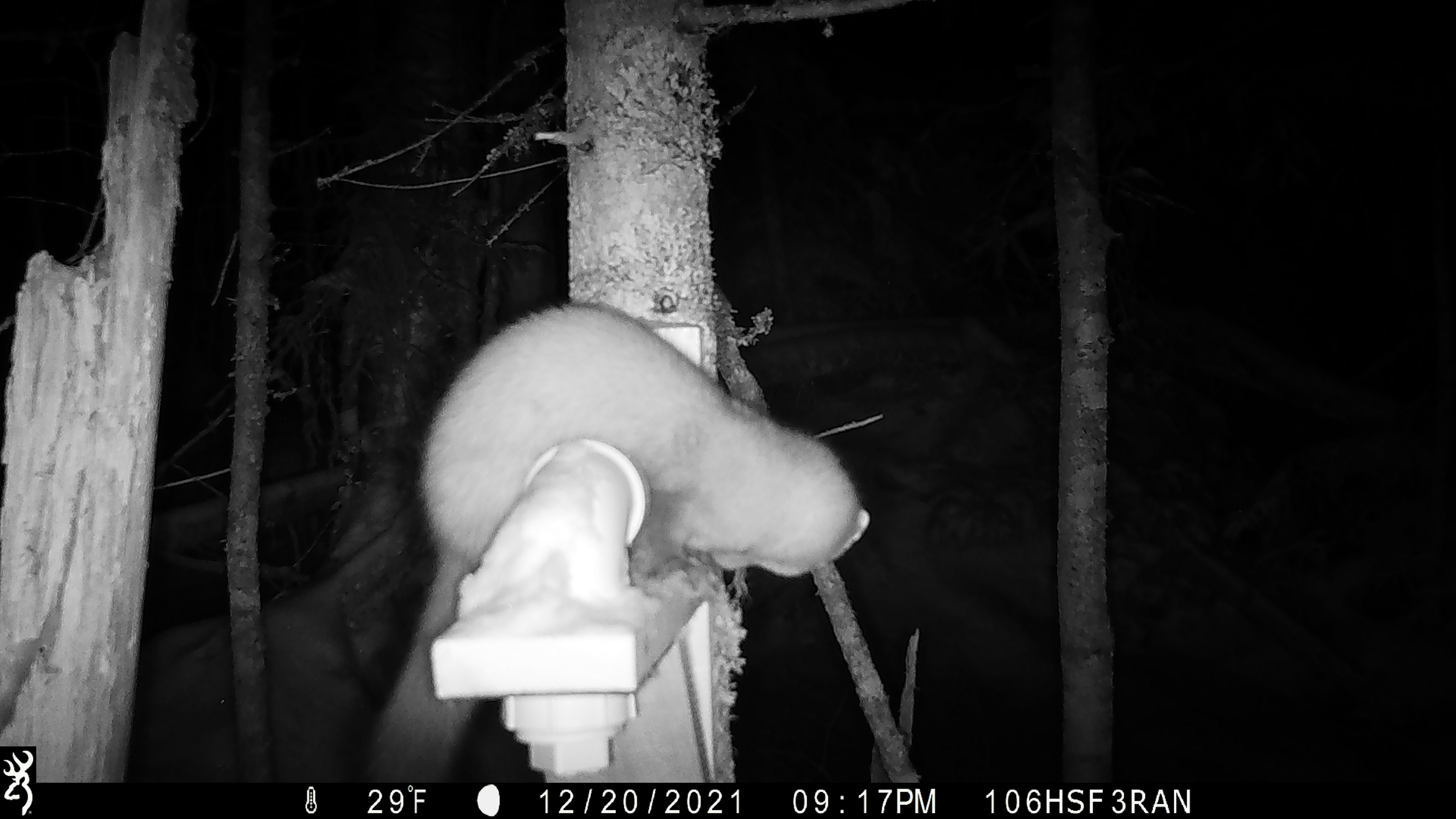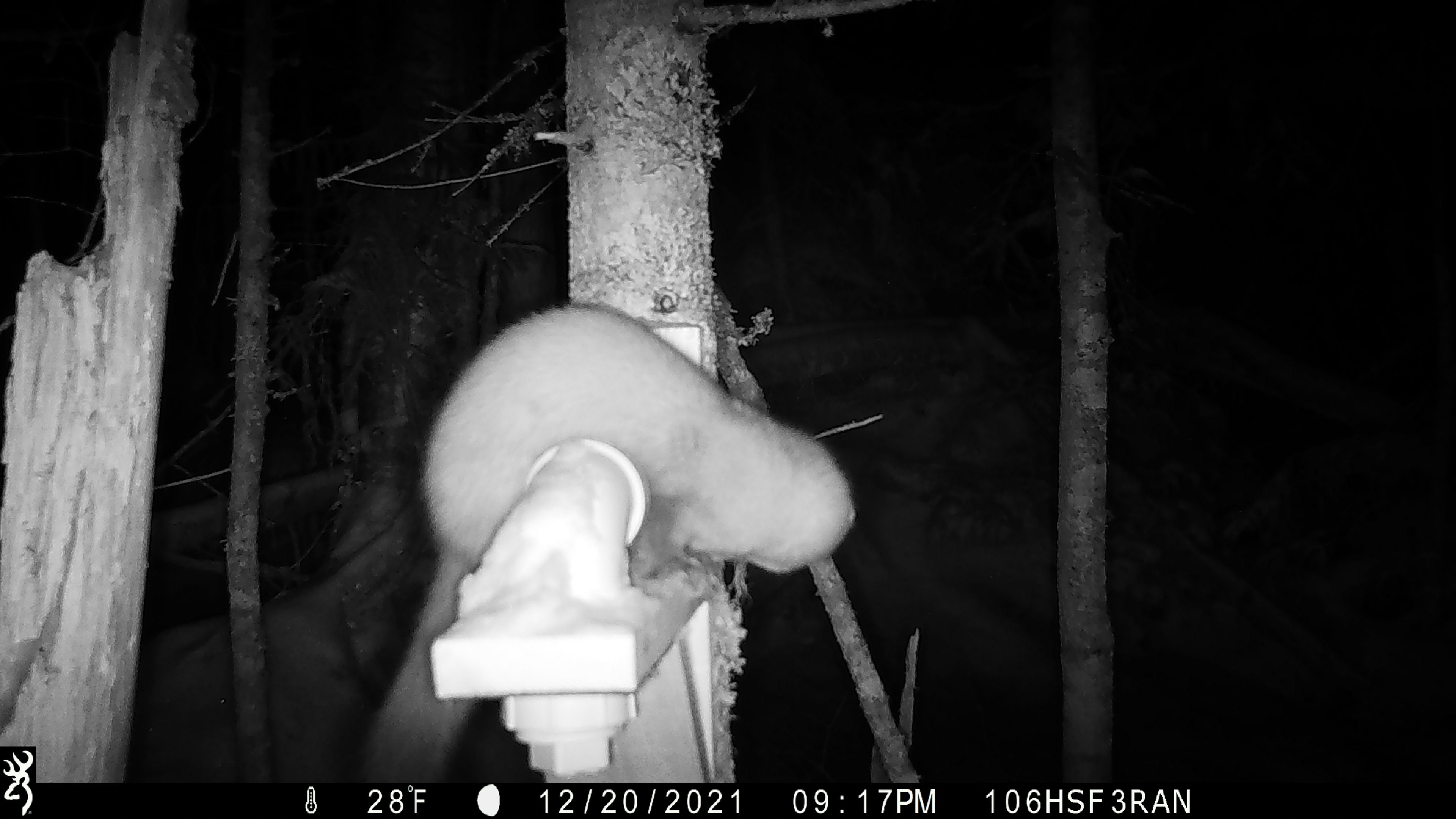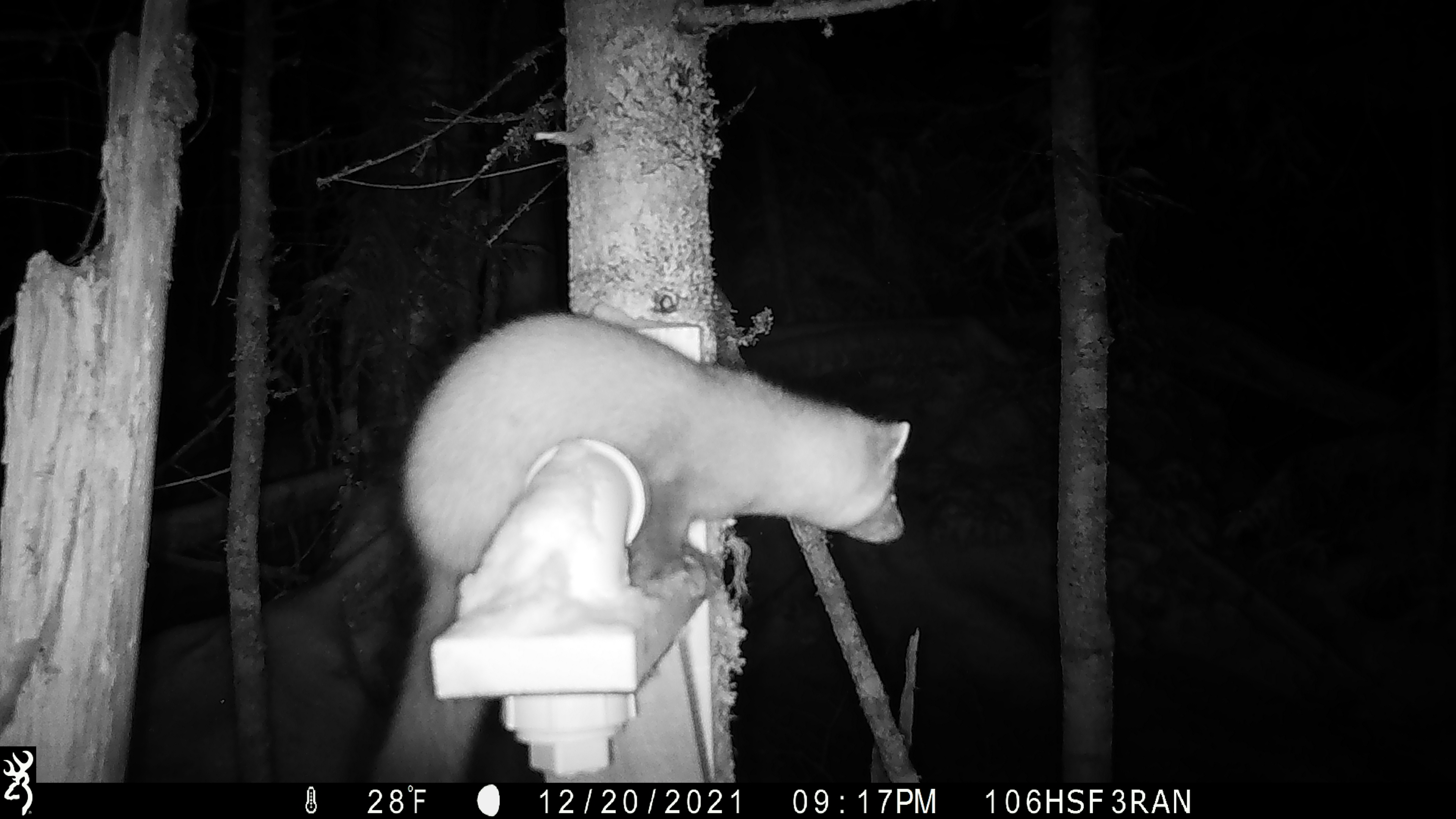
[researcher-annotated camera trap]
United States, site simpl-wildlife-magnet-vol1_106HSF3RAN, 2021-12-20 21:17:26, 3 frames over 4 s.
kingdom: Animalia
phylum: Chordata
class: Mammalia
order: Carnivora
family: Mustelidae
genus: Martes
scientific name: Martes americana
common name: american marten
American marten (Martes americana).